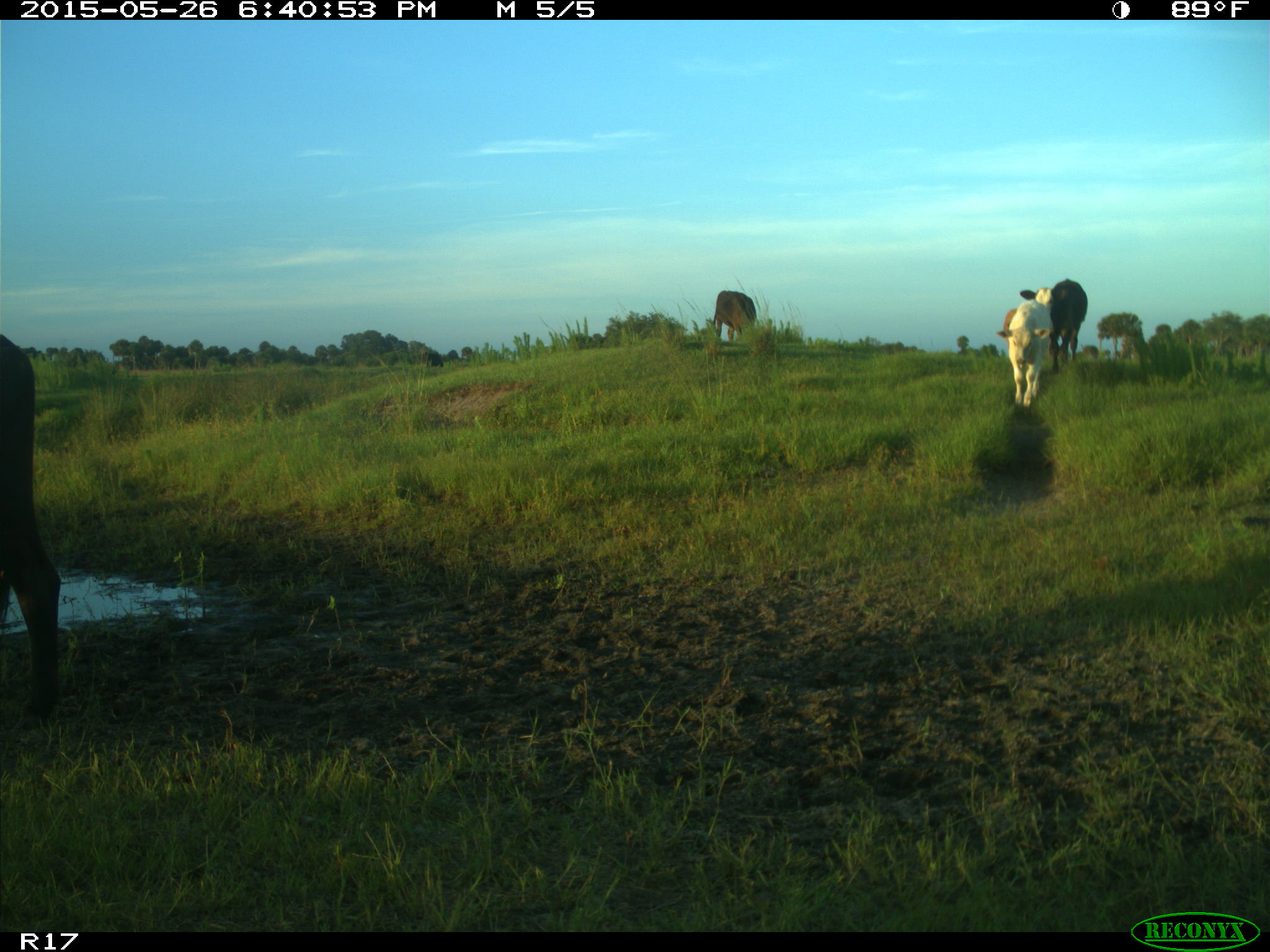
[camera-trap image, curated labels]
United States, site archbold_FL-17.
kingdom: Animalia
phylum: Chordata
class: Mammalia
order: Artiodactyla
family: Bovidae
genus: Bos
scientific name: Bos taurus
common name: domestic cow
Bos taurus (domestic cow).